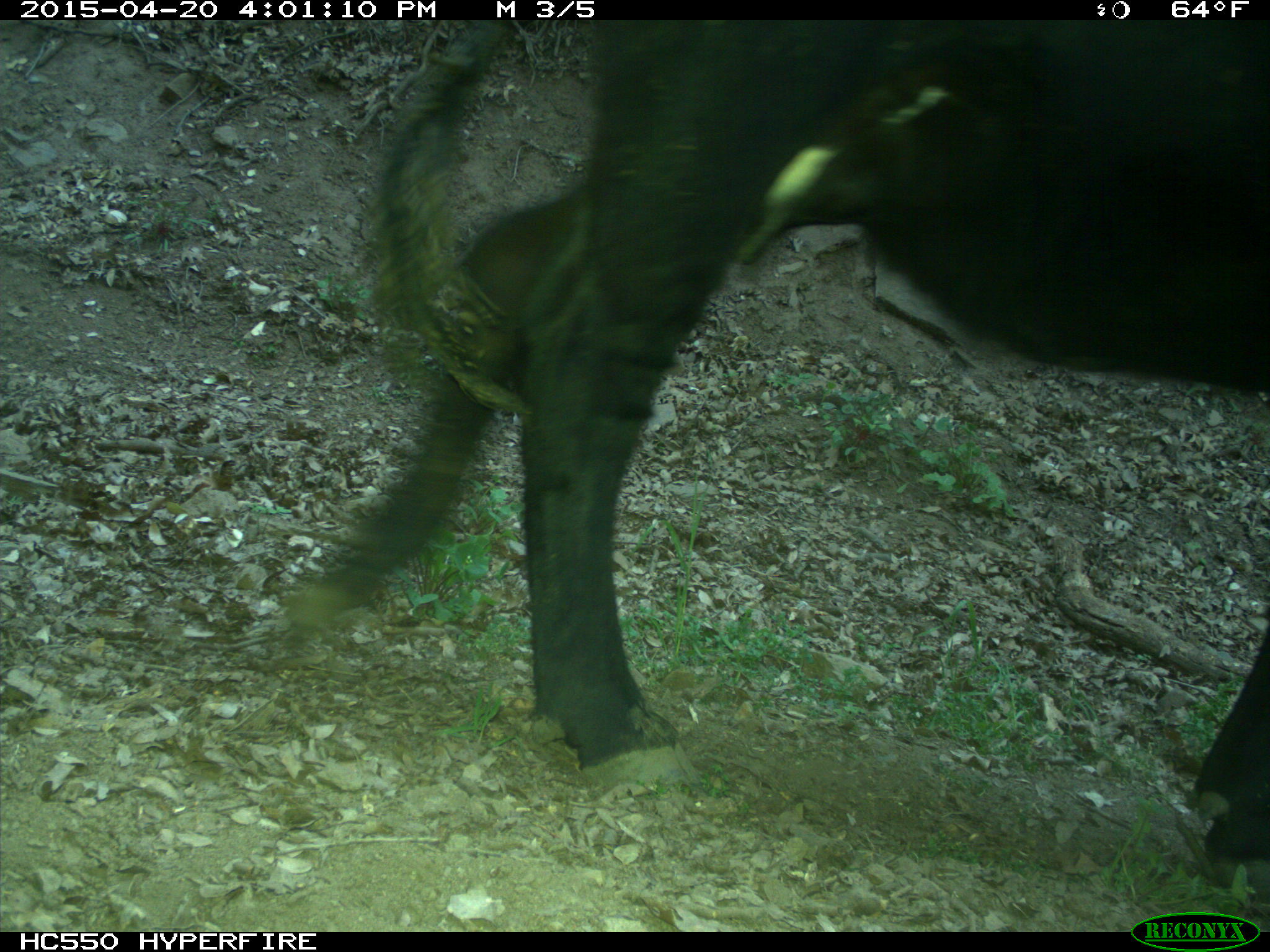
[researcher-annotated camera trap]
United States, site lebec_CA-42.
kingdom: Animalia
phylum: Chordata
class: Mammalia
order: Artiodactyla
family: Bovidae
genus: Bos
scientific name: Bos taurus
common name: domestic cow